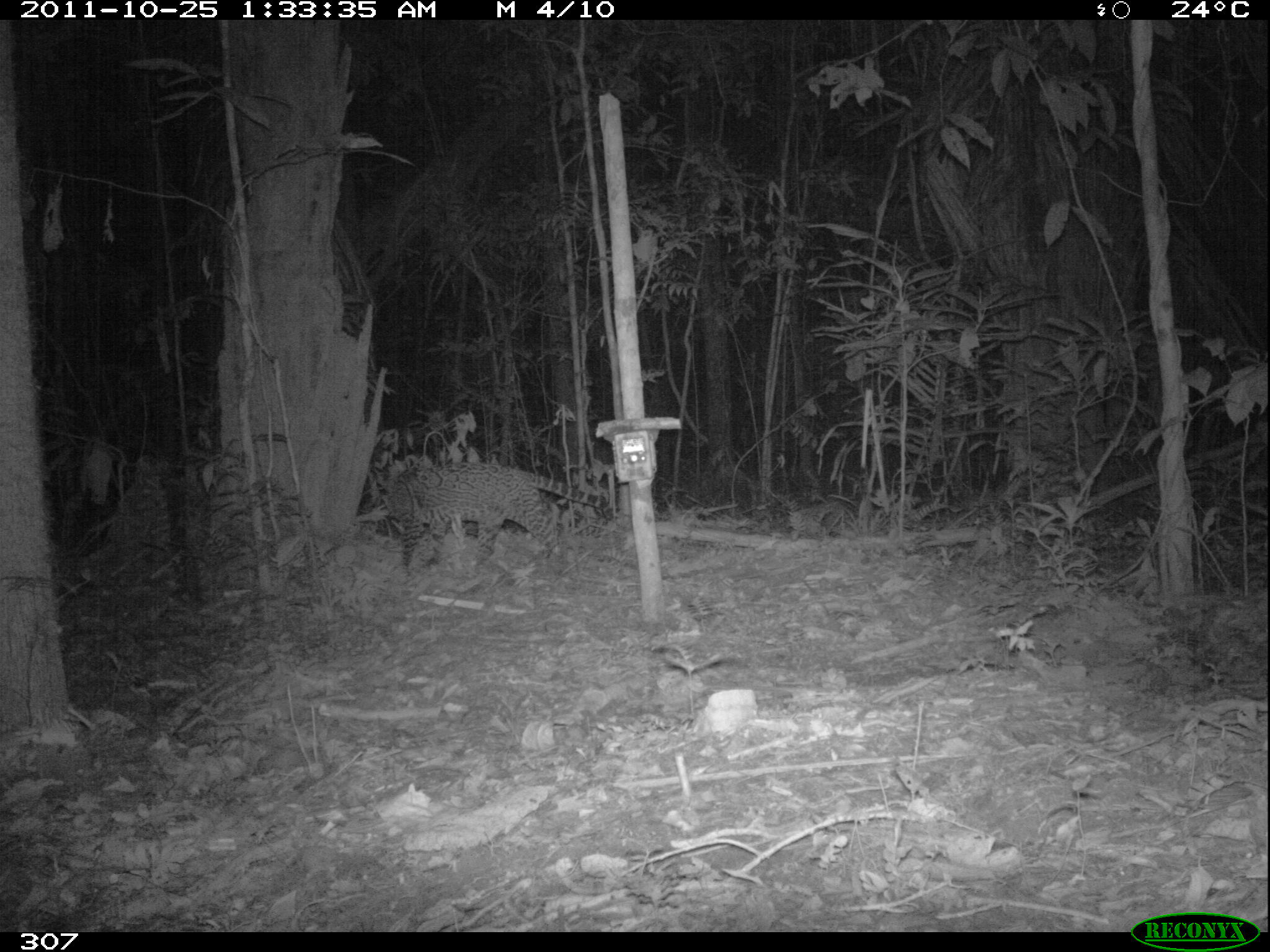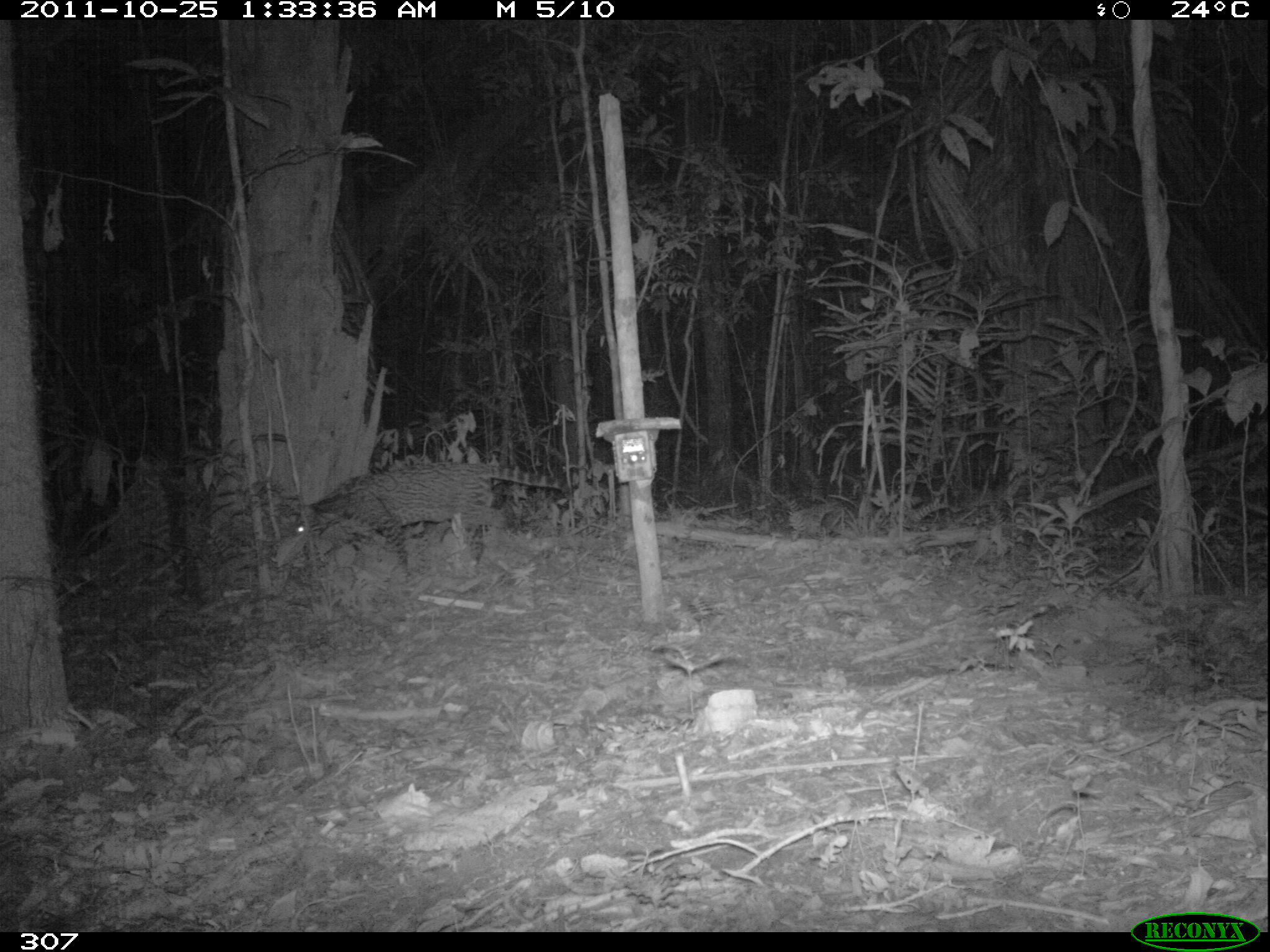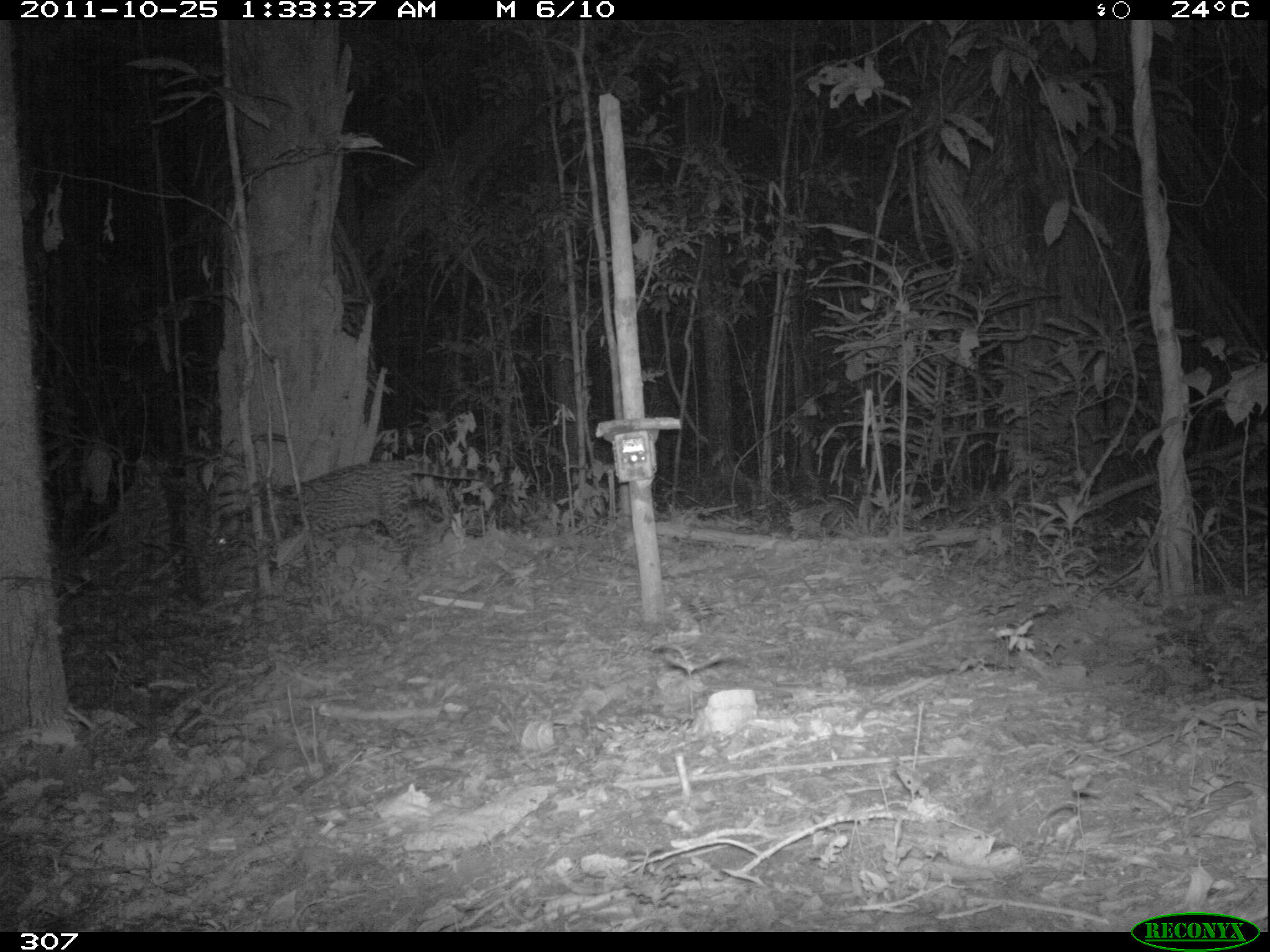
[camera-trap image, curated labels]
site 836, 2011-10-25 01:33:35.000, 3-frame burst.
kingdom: Animalia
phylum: Chordata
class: Mammalia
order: Carnivora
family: Felidae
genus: Leopardus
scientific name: Leopardus pardalis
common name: ocelot